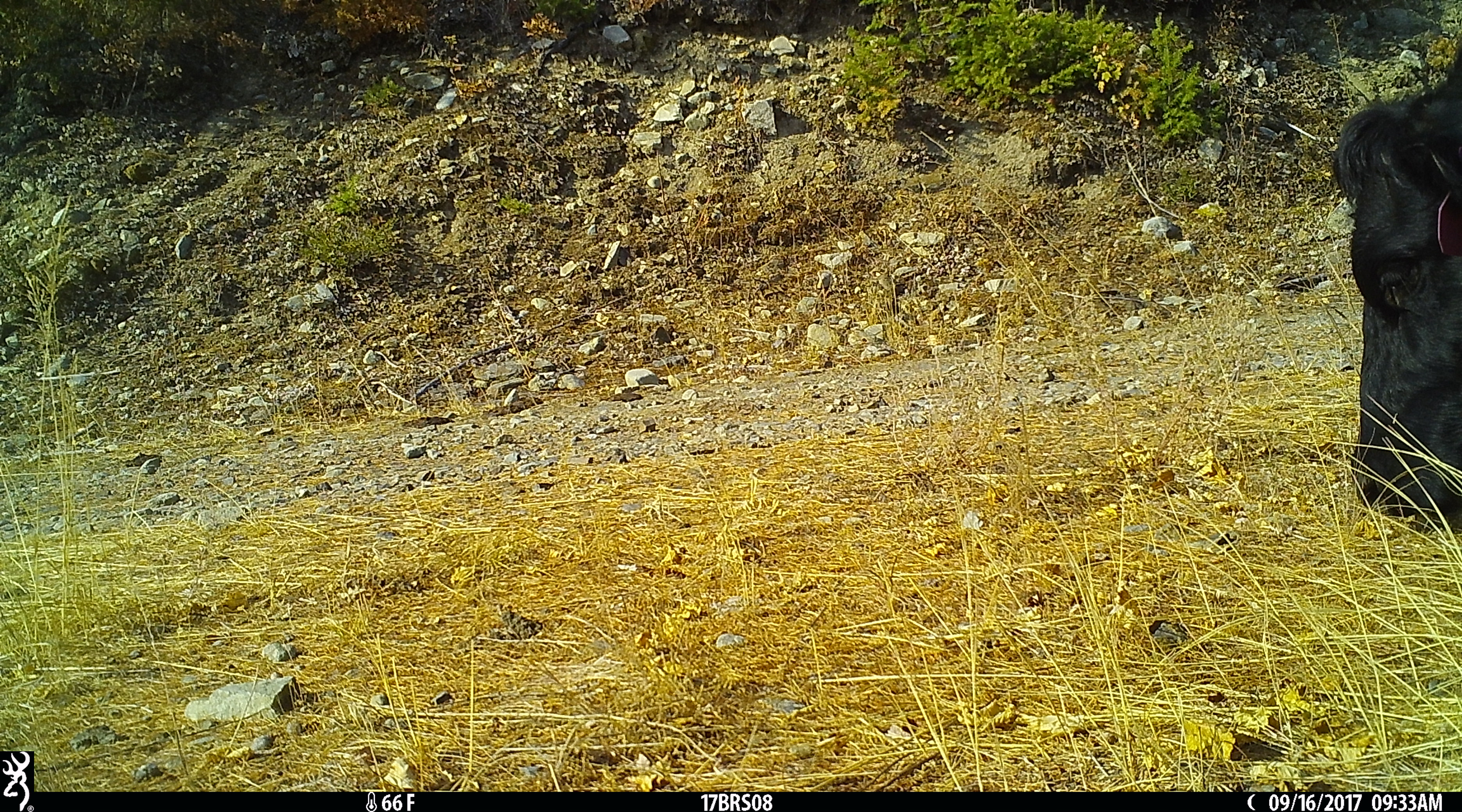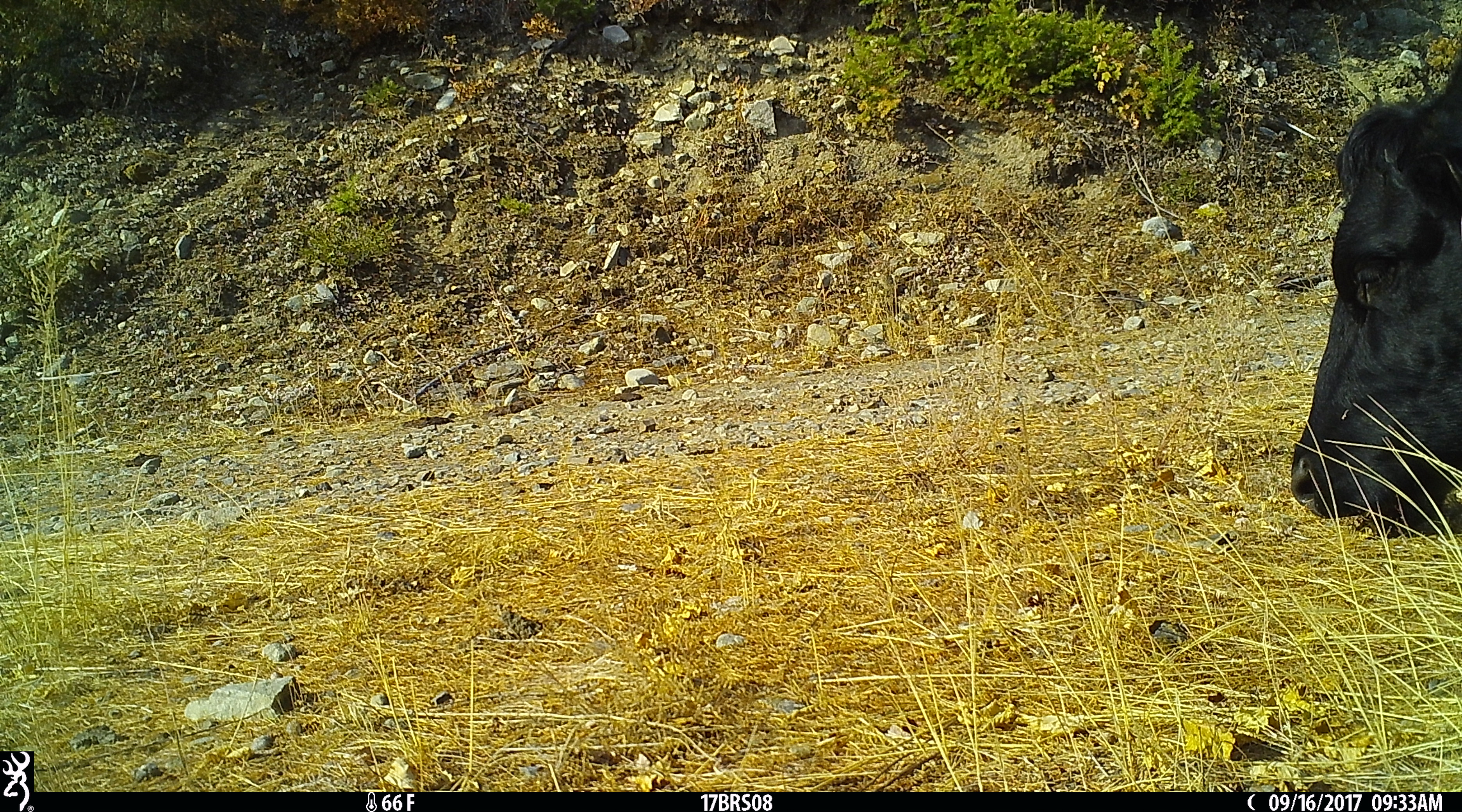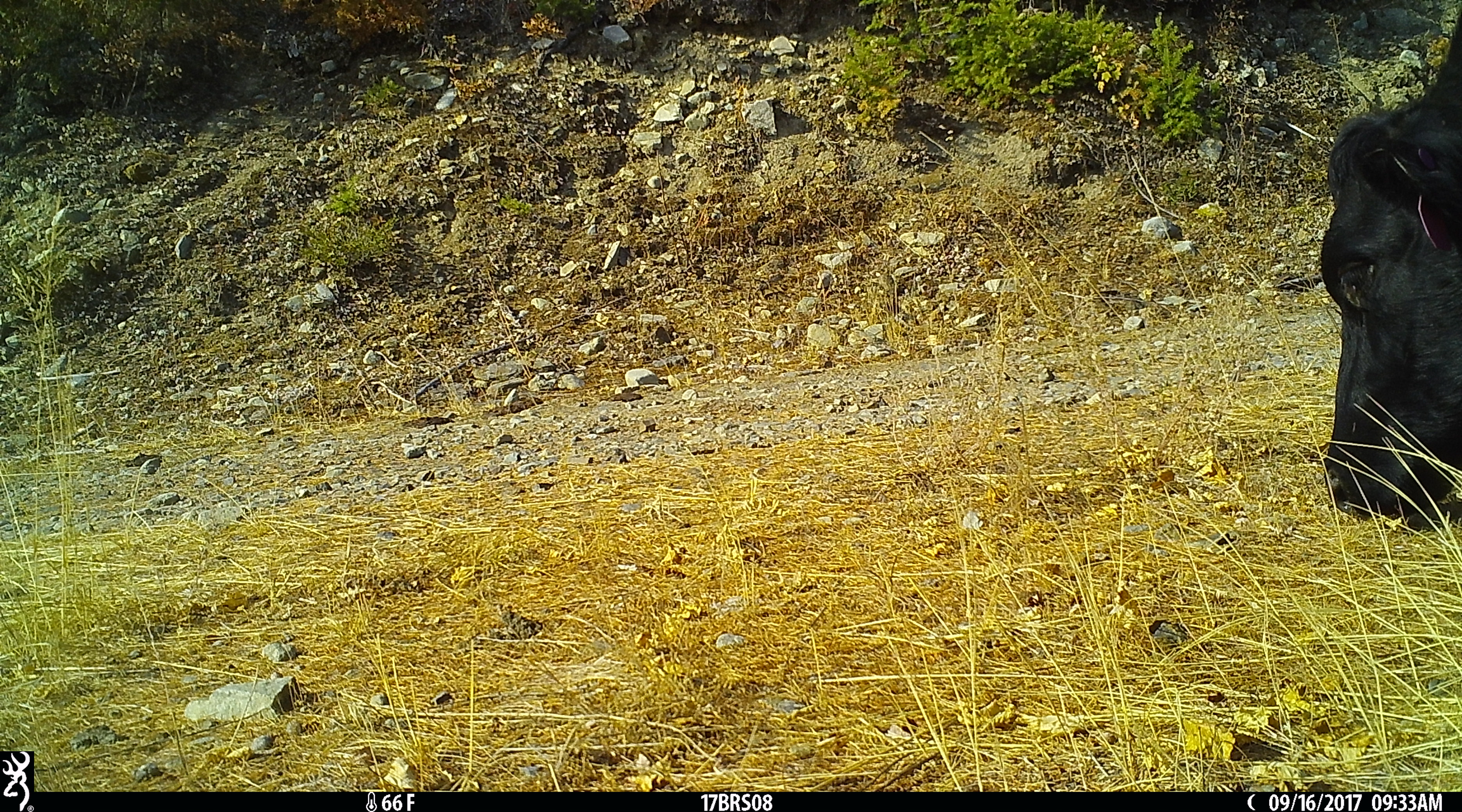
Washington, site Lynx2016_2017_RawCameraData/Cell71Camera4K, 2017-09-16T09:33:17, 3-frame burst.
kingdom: Animalia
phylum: Chordata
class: Mammalia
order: Artiodactyla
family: Bovidae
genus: Bos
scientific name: Bos taurus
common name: domestic cattle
Domestic cattle (Bos taurus). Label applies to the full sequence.